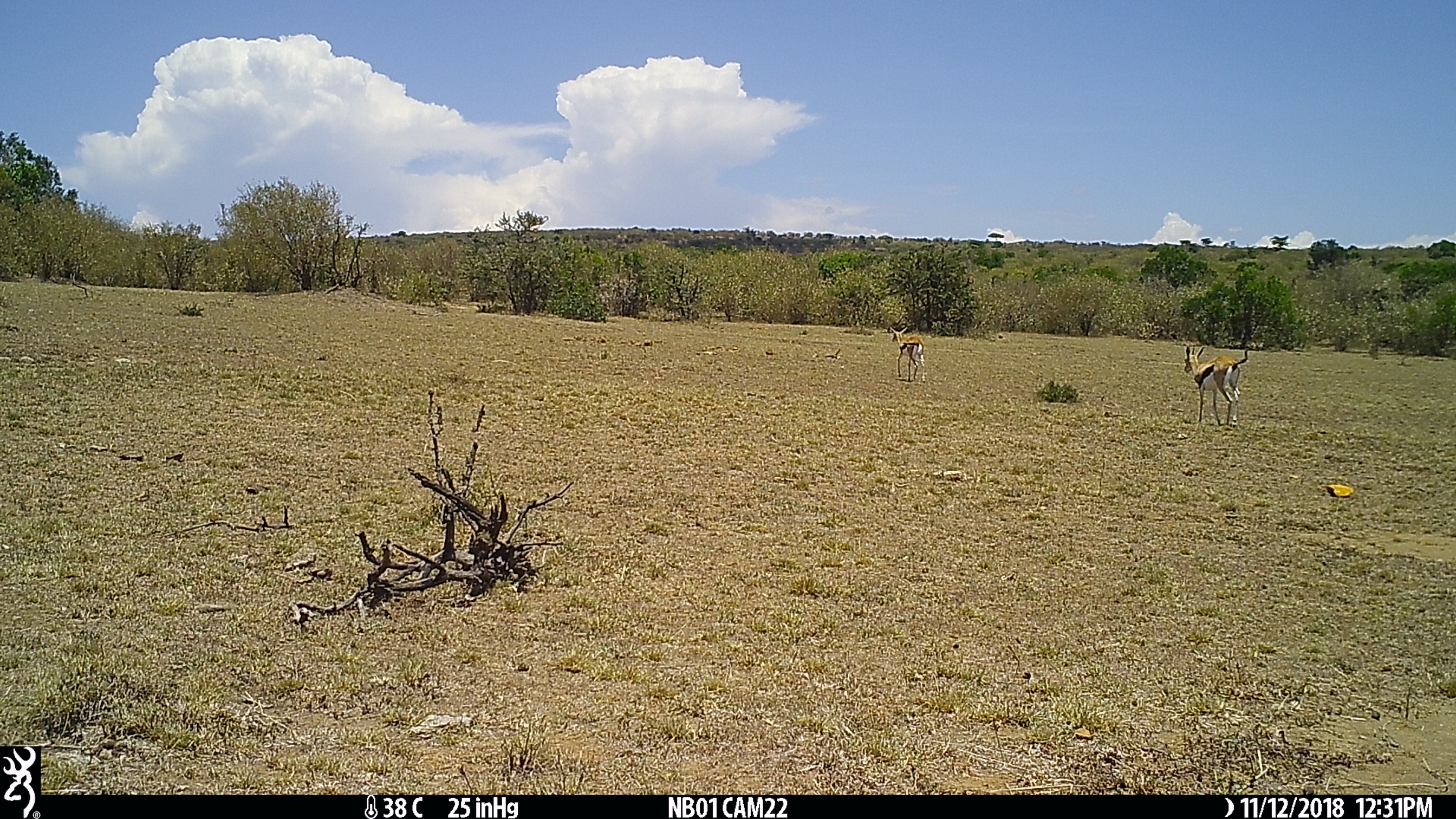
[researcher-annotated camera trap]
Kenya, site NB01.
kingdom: Animalia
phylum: Chordata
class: Mammalia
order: Artiodactyla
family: Bovidae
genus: Eudorcas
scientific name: Eudorcas thomsonii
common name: thomon's gazelle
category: gazelle thomsons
Gazelle thomsons (thomon's gazelle) (Eudorcas thomsonii).